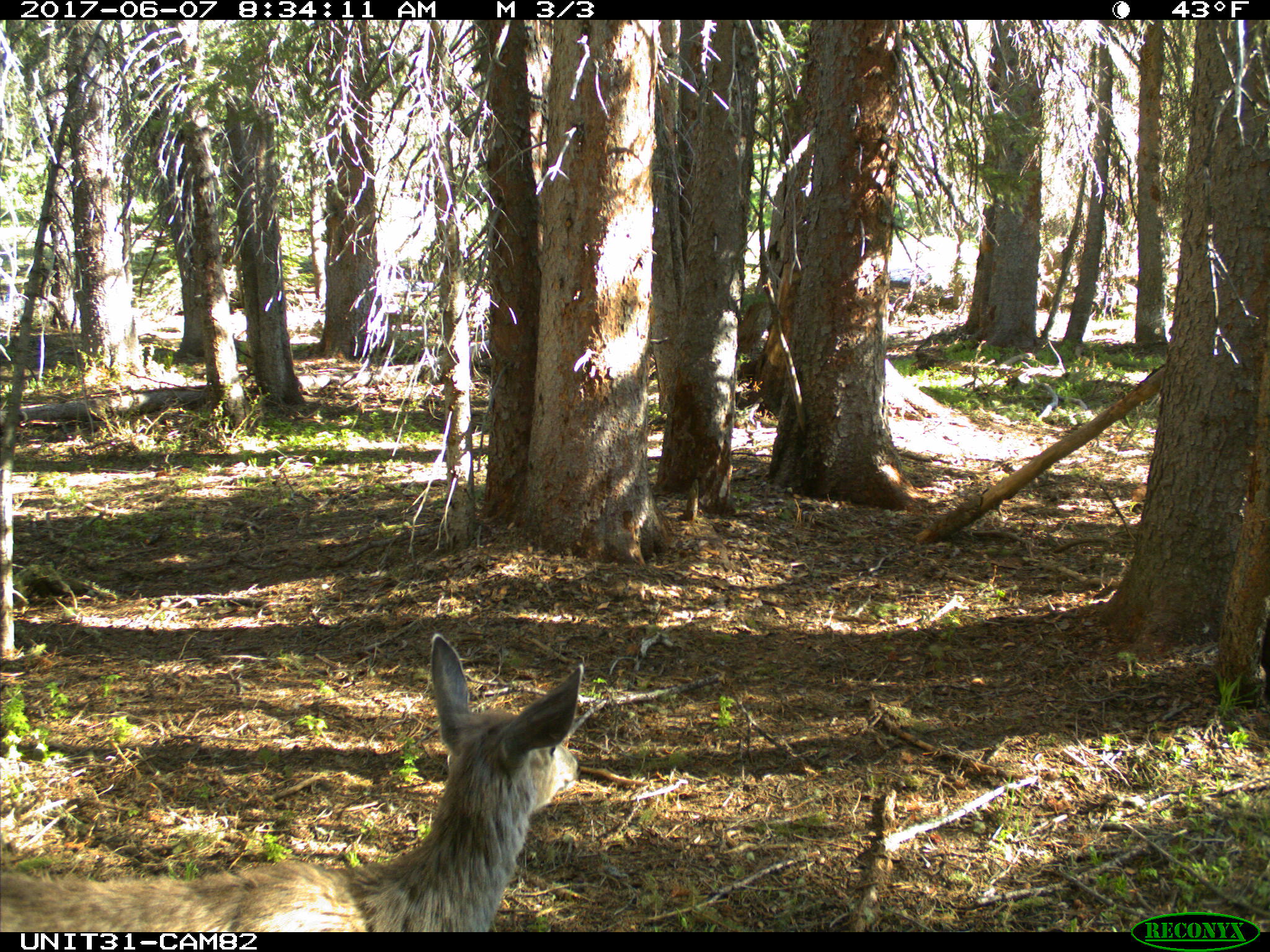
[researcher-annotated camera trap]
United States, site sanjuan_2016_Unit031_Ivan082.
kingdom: Animalia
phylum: Chordata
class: Mammalia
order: Artiodactyla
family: Cervidae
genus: Odocoileus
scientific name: Odocoileus hemionus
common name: mule deer